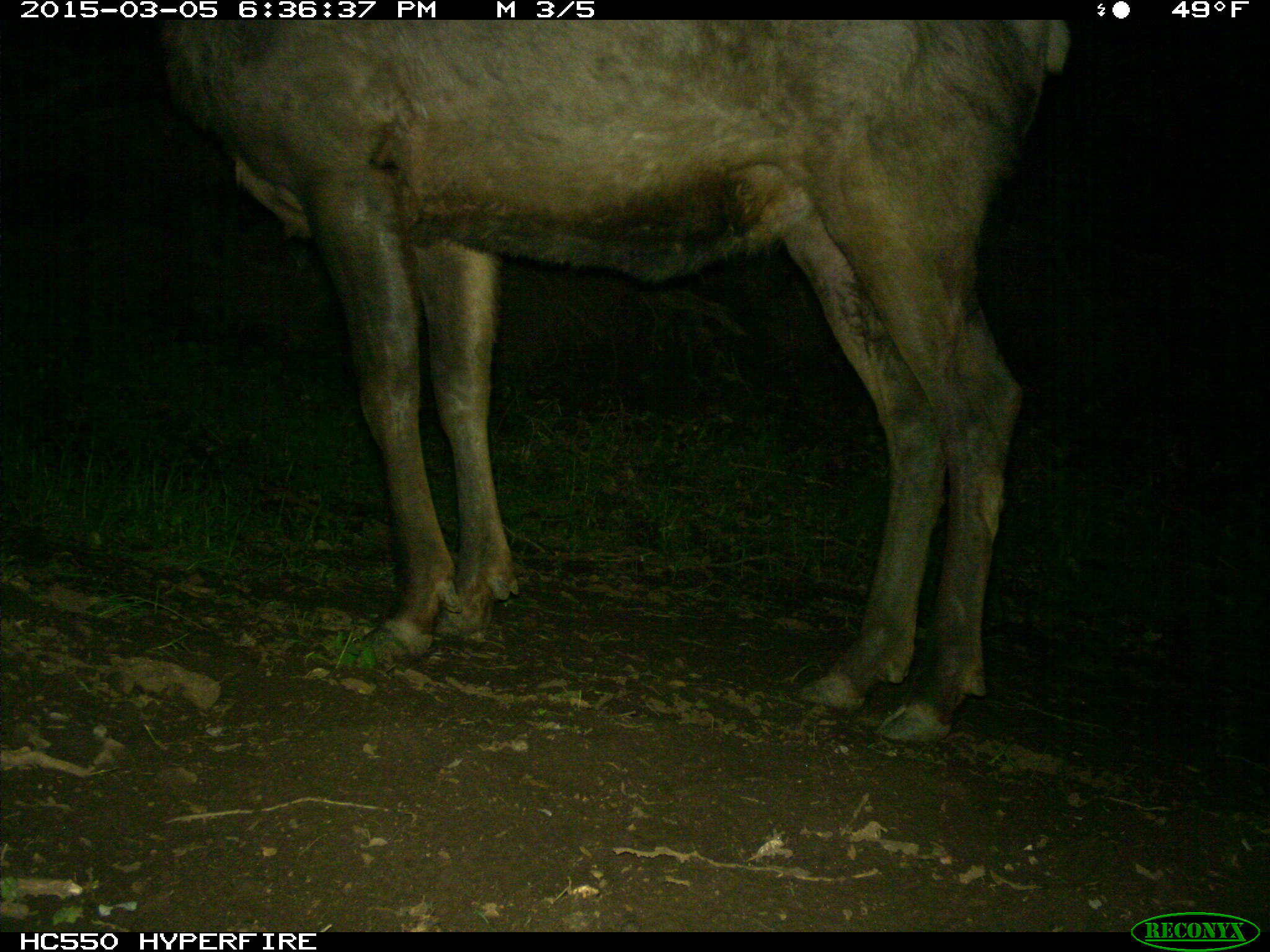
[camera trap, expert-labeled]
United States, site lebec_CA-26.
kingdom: Animalia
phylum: Chordata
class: Mammalia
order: Artiodactyla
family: Cervidae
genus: Cervus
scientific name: Cervus canadensis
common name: elk